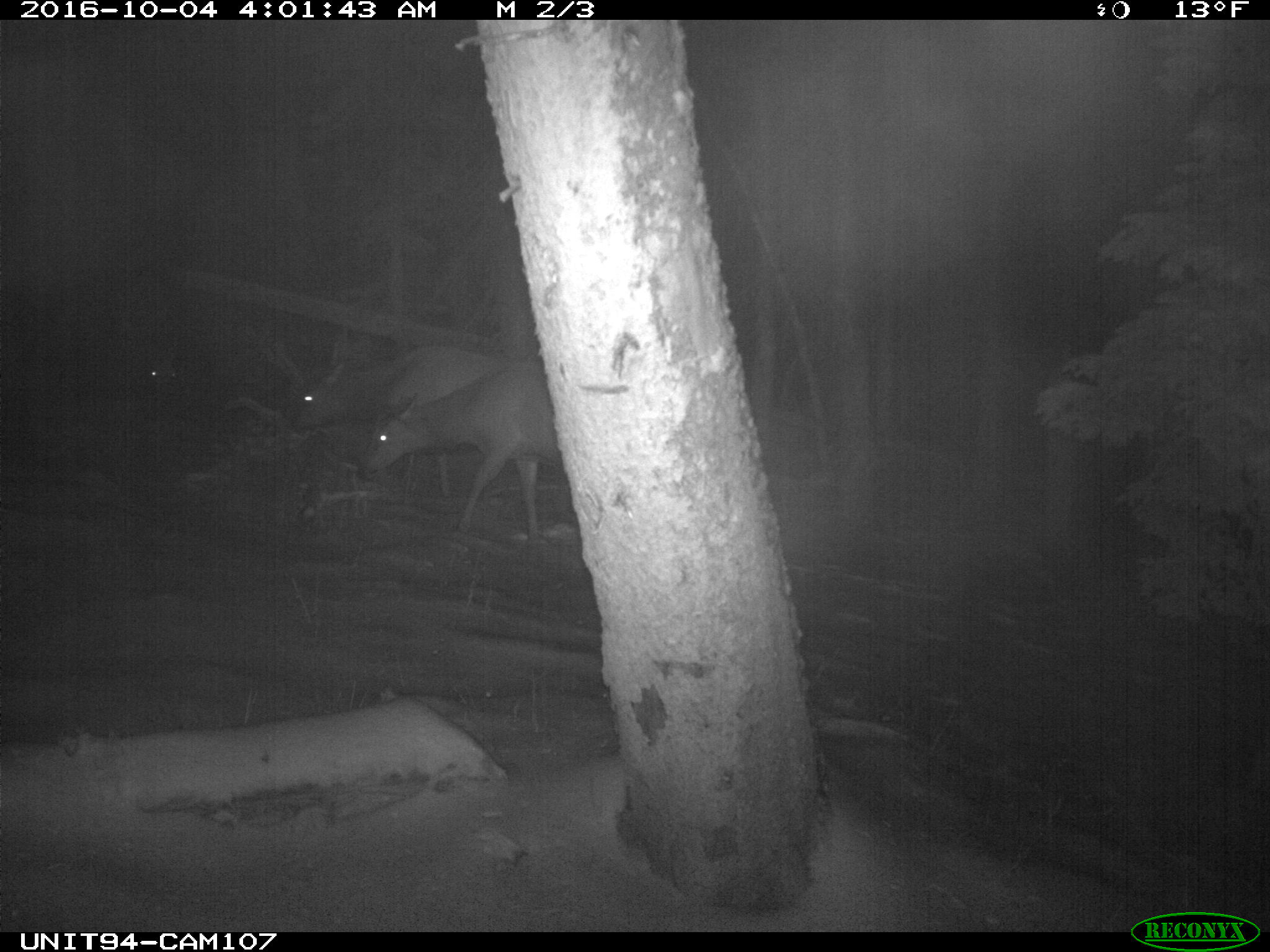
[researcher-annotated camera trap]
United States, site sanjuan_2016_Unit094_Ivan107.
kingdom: Animalia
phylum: Chordata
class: Mammalia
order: Artiodactyla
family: Cervidae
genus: Cervus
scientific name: Cervus elaphus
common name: red deer